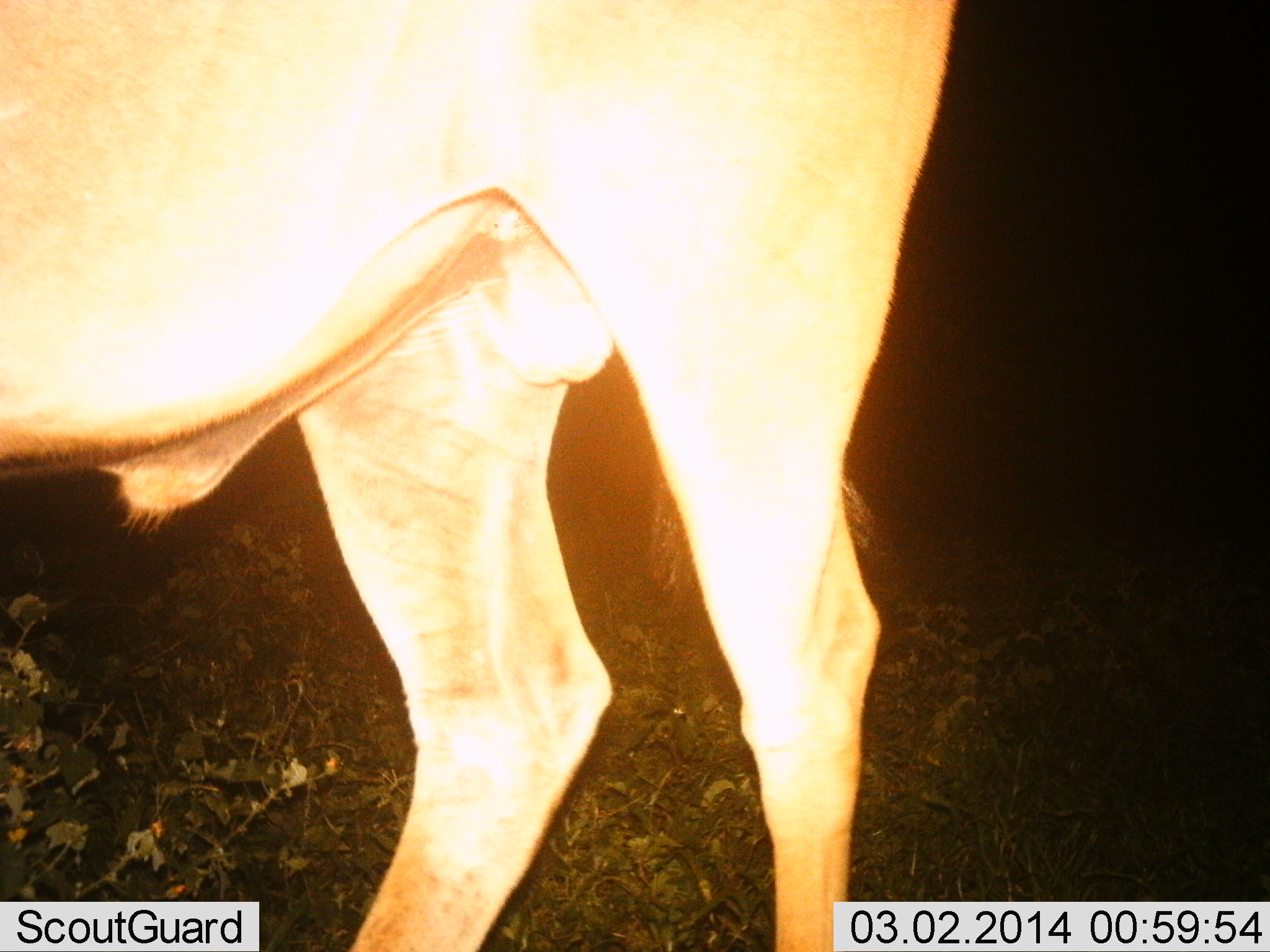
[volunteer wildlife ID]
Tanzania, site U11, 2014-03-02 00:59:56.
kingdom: Animalia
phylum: Chordata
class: Mammalia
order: Artiodactyla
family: Bovidae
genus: Connochaetes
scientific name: Connochaetes taurinus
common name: blue wildebeest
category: wildebeest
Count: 1.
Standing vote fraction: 100%.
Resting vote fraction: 0%.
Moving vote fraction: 0%.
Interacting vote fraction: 0%.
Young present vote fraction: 0%.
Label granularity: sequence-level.